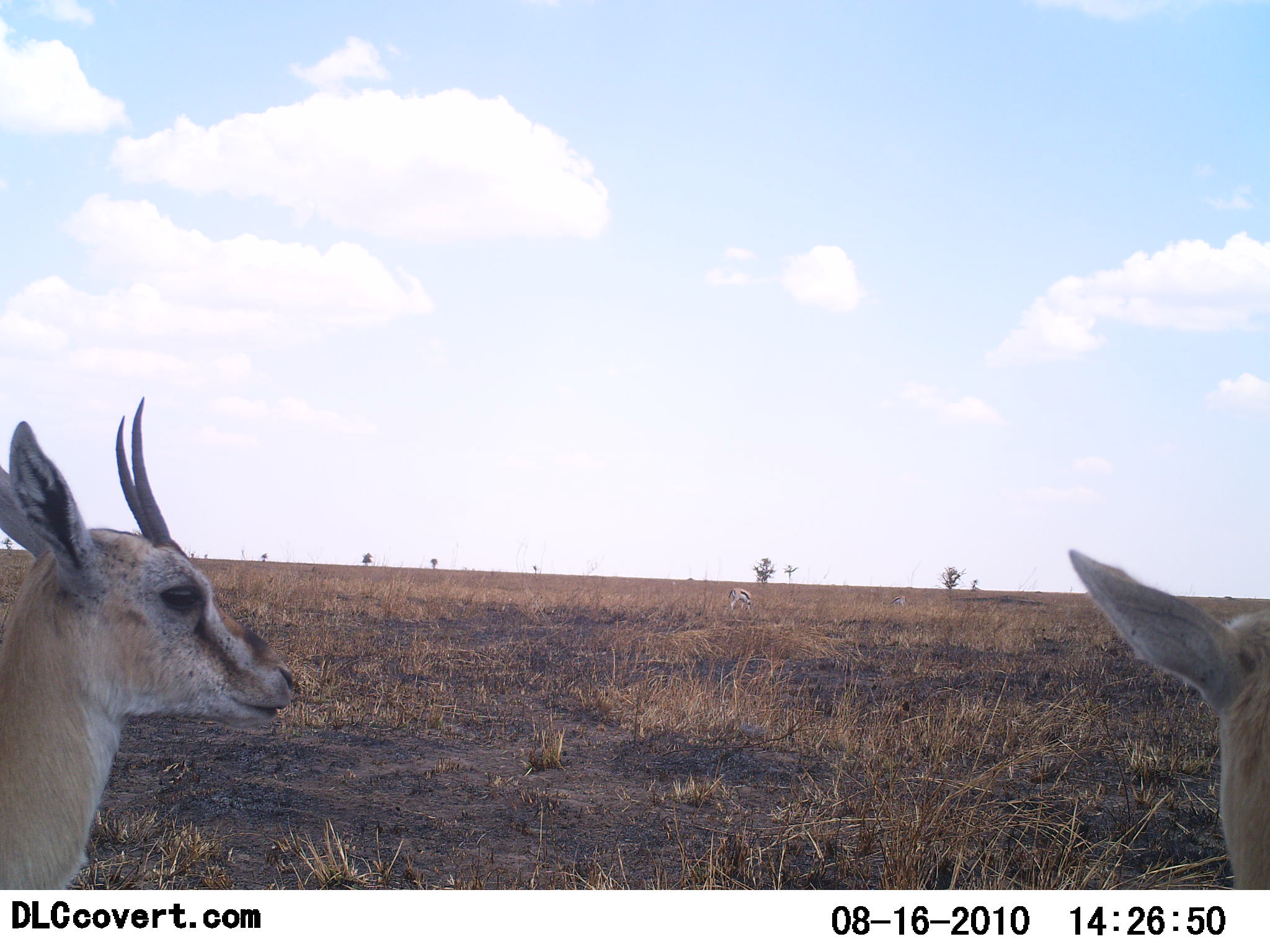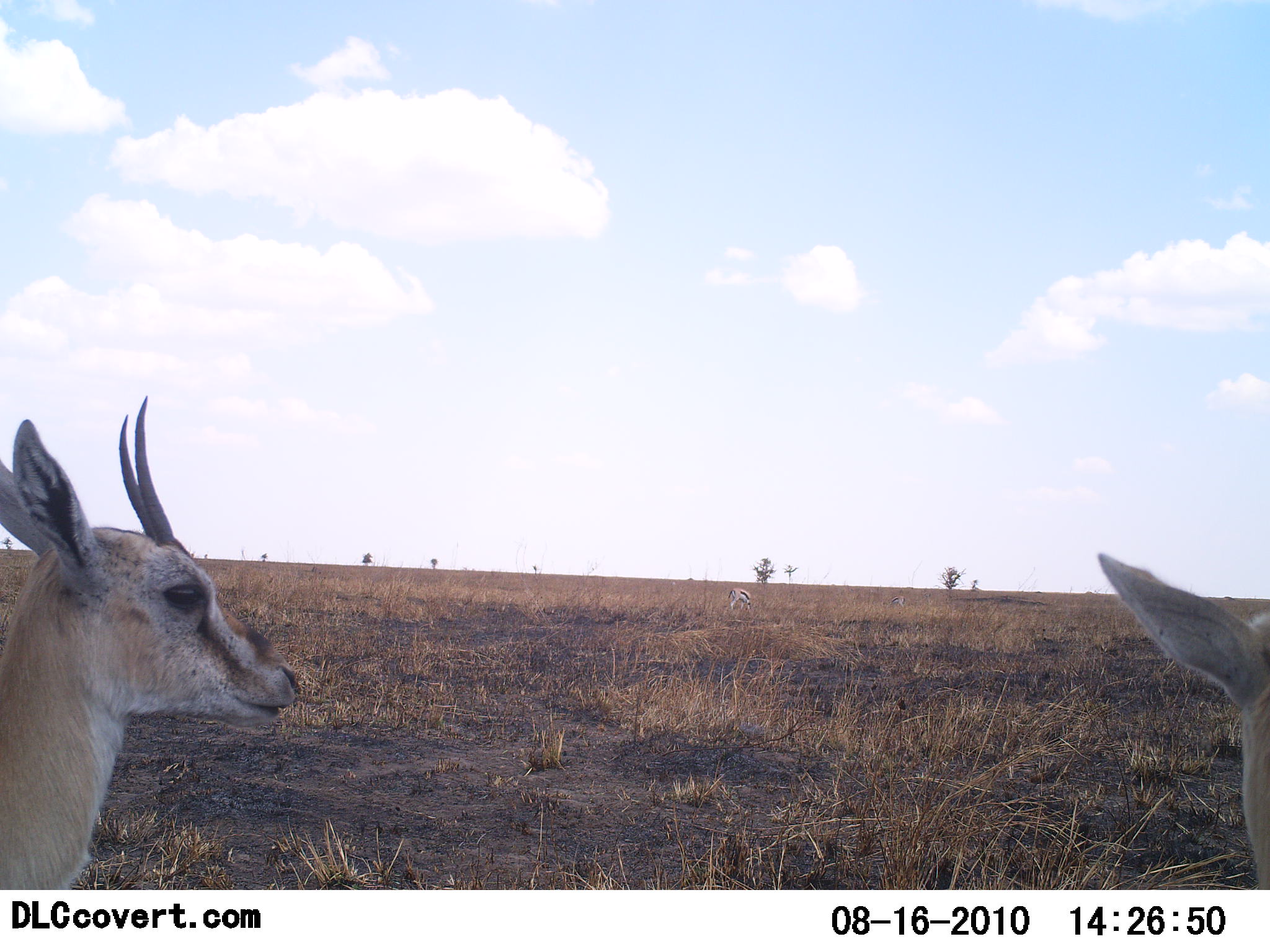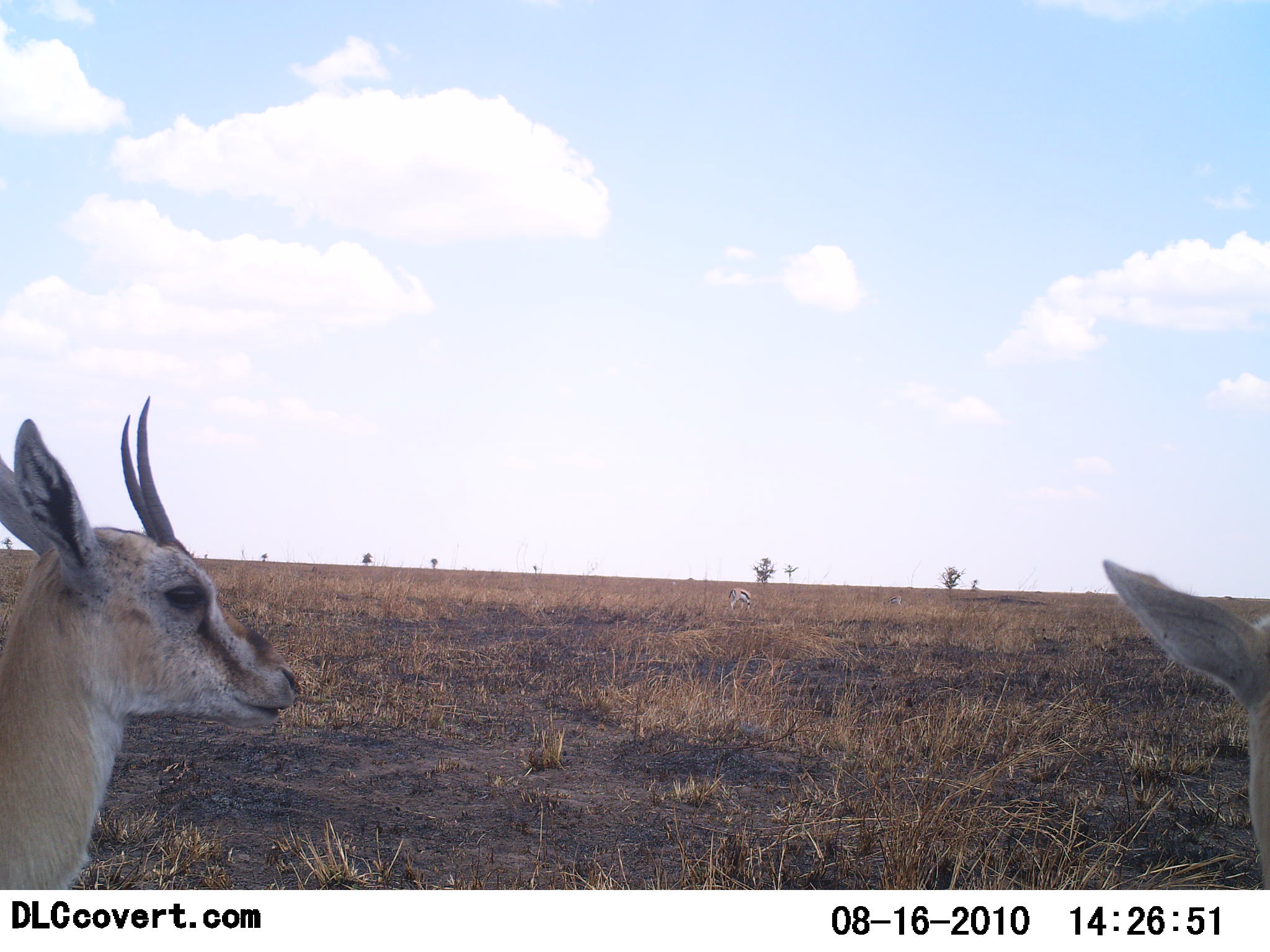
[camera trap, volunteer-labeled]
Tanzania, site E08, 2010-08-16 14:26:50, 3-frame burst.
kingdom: Animalia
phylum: Chordata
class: Mammalia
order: Artiodactyla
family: Bovidae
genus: Eudorcas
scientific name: Eudorcas thomsonii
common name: thomson's gazelle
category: gazellethomsons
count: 2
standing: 81%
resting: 12%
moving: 6%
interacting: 0%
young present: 0%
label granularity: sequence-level